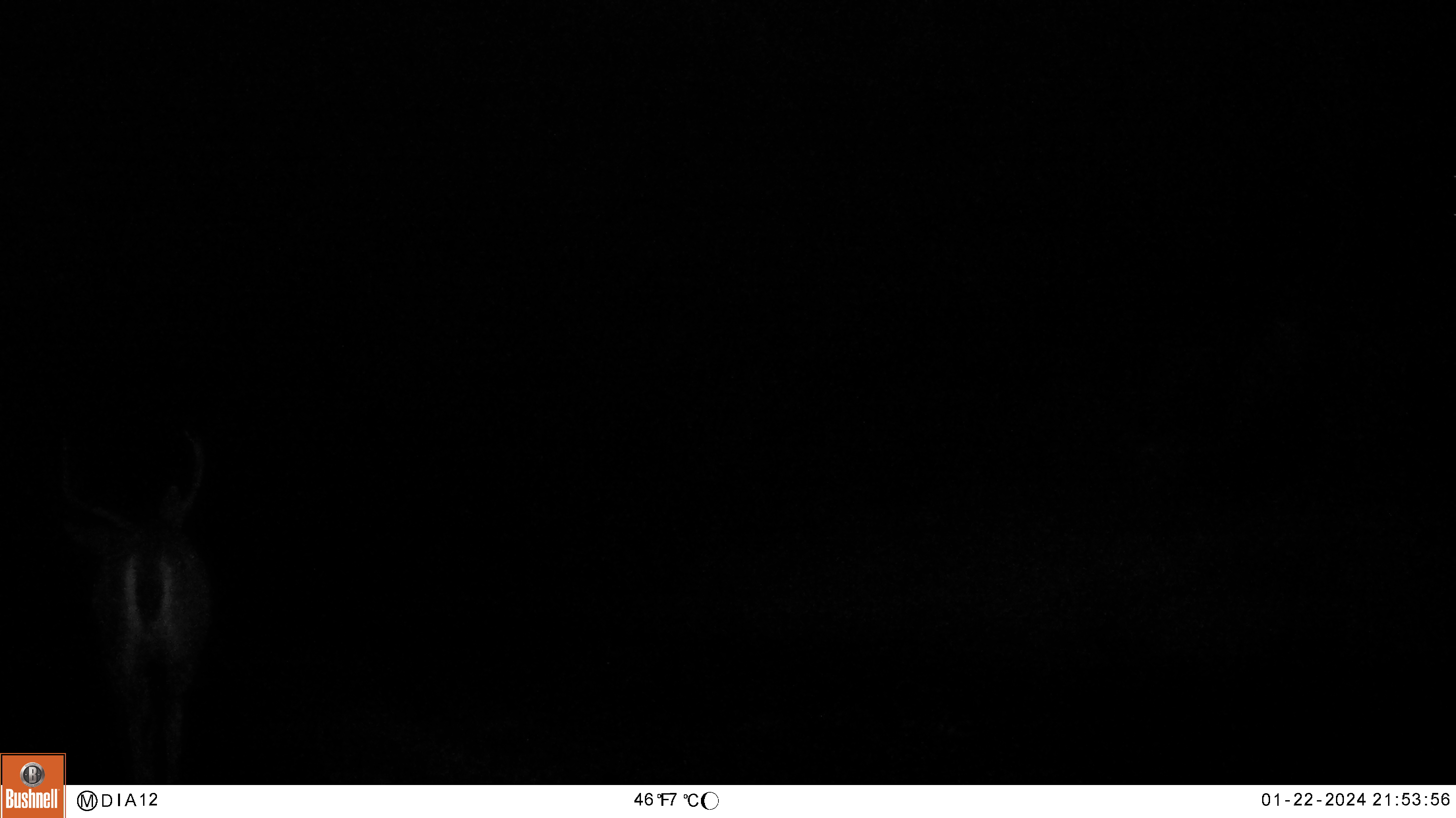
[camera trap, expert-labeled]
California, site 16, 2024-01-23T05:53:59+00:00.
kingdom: Animalia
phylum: Chordata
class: Mammalia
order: Artiodactyla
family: Cervidae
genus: Odocoileus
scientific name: Odocoileus hemionus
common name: mule deer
Mule deer (Odocoileus hemionus).